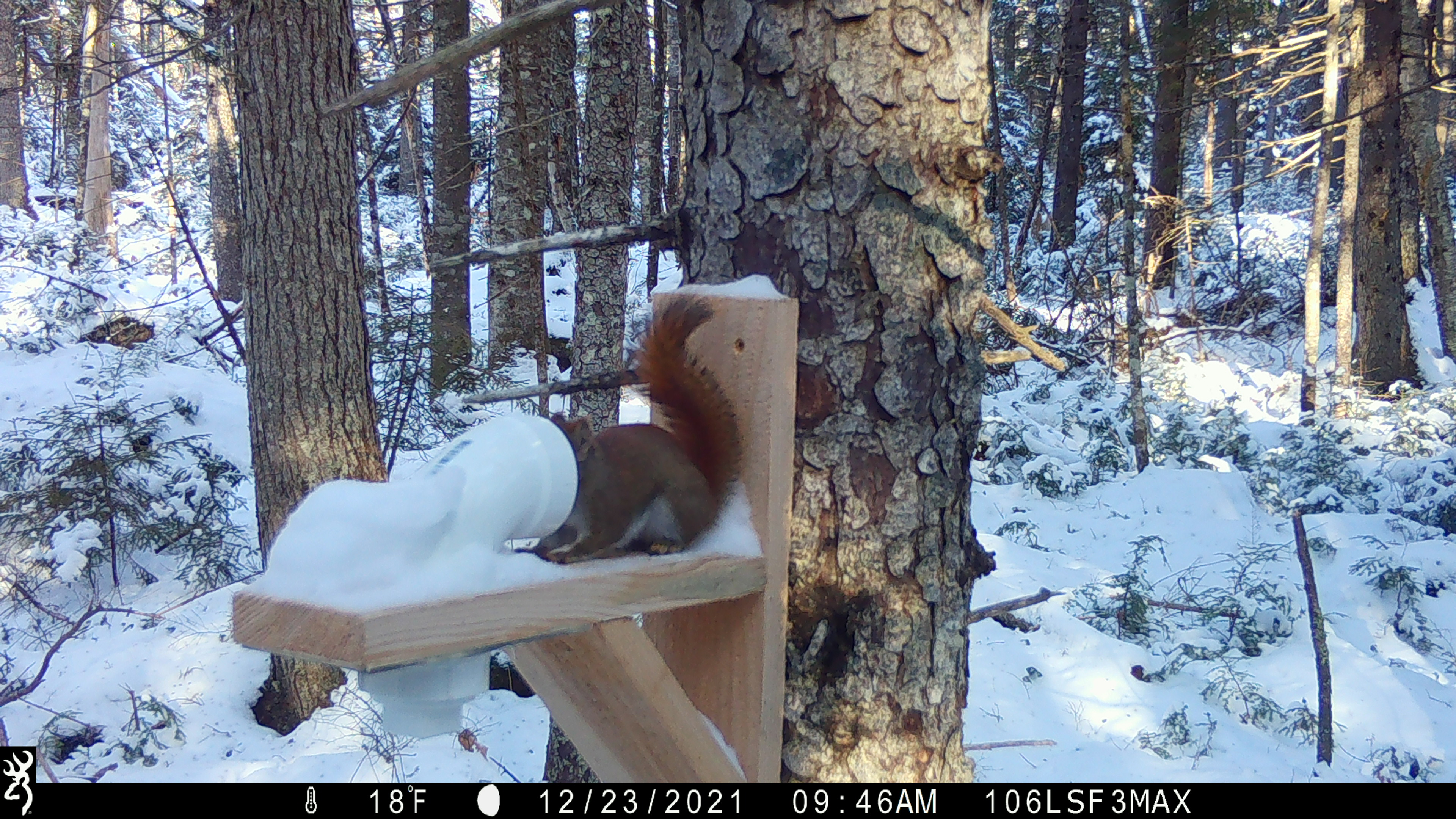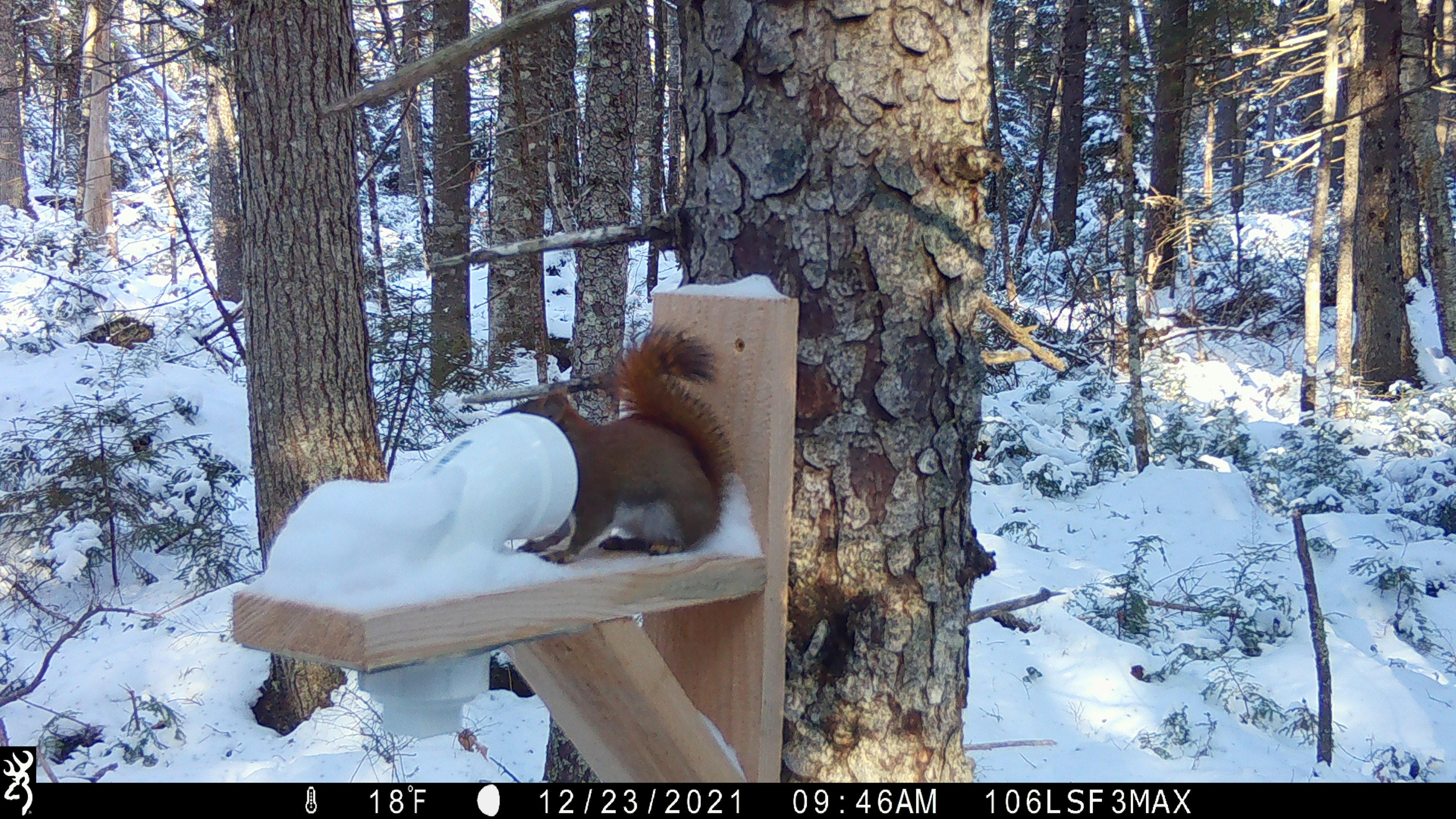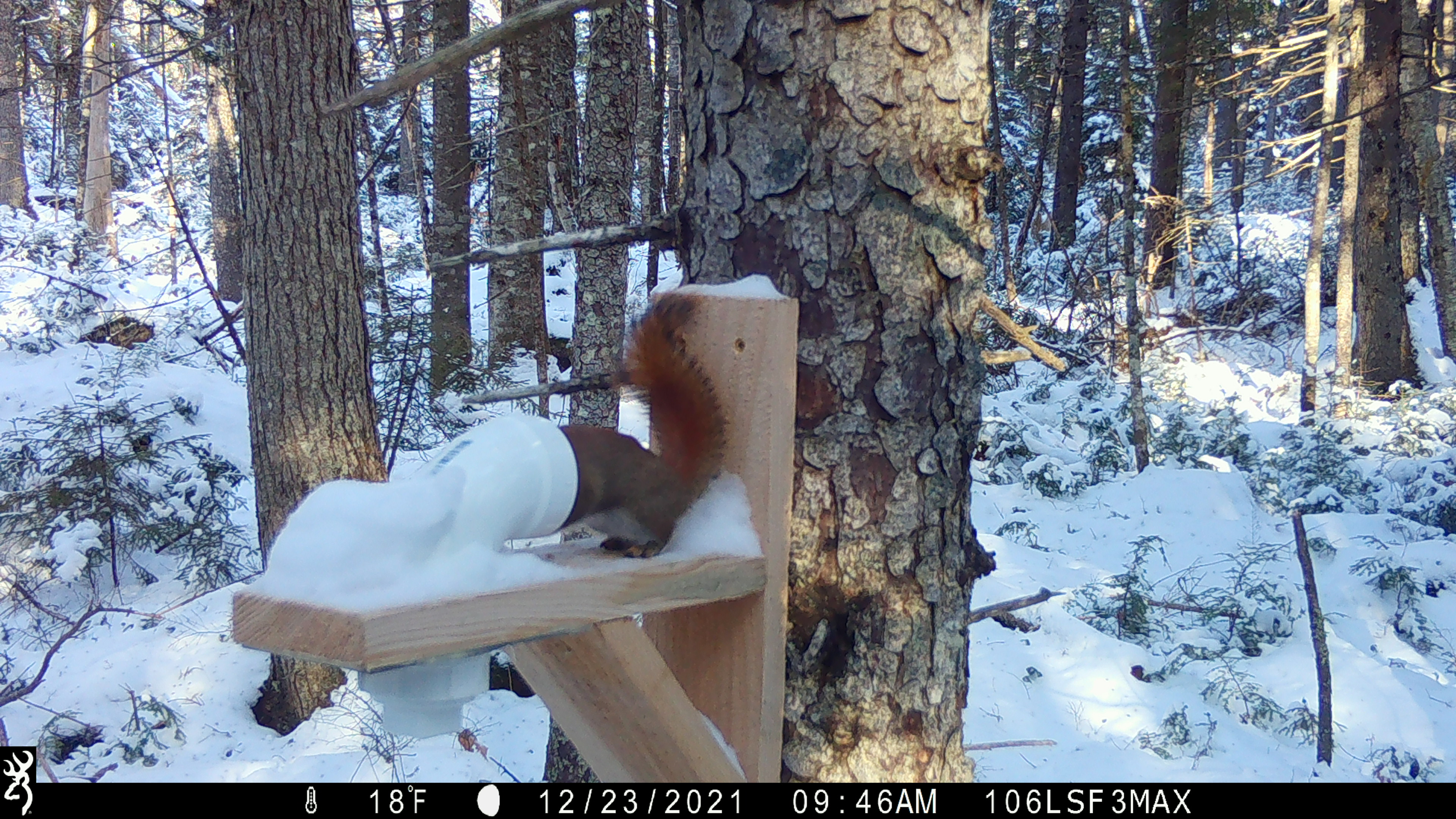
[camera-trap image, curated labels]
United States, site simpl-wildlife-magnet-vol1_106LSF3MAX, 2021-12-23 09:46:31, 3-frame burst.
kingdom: Animalia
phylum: Chordata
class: Mammalia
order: Rodentia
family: Sciuridae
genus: Tamiasciurus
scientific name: Tamiasciurus hudsonicus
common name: red squirrel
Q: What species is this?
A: Red squirrel (Tamiasciurus hudsonicus).